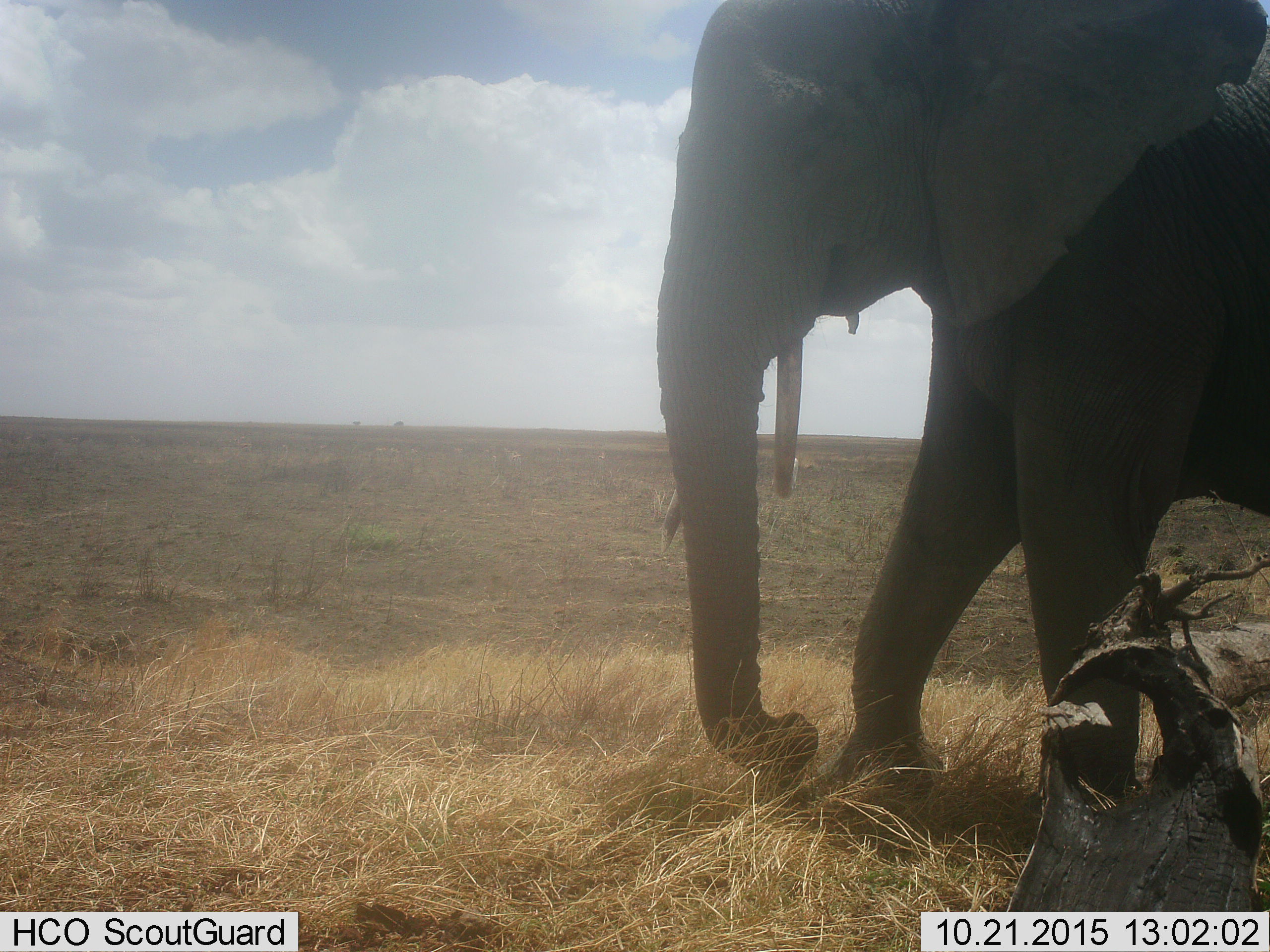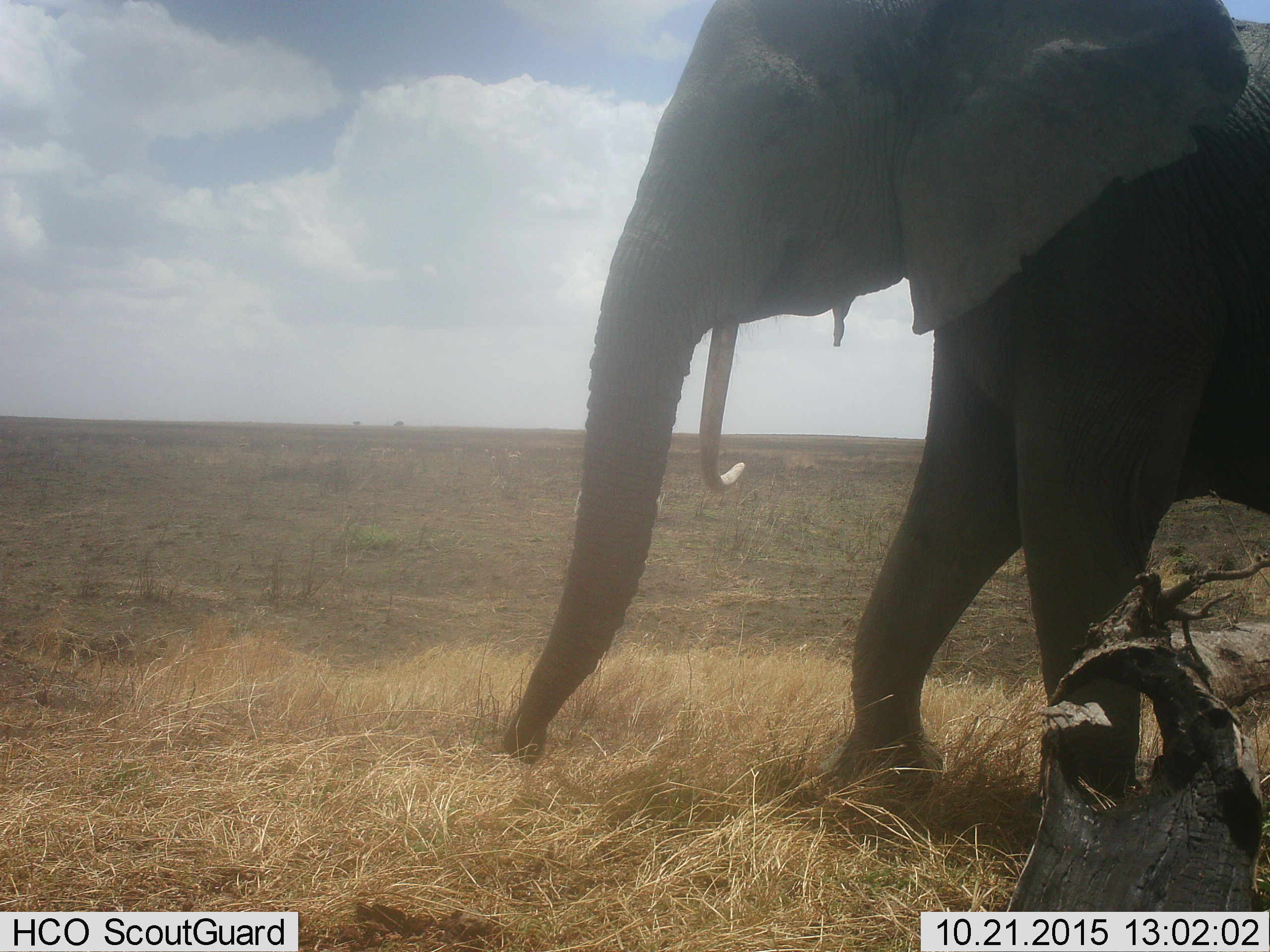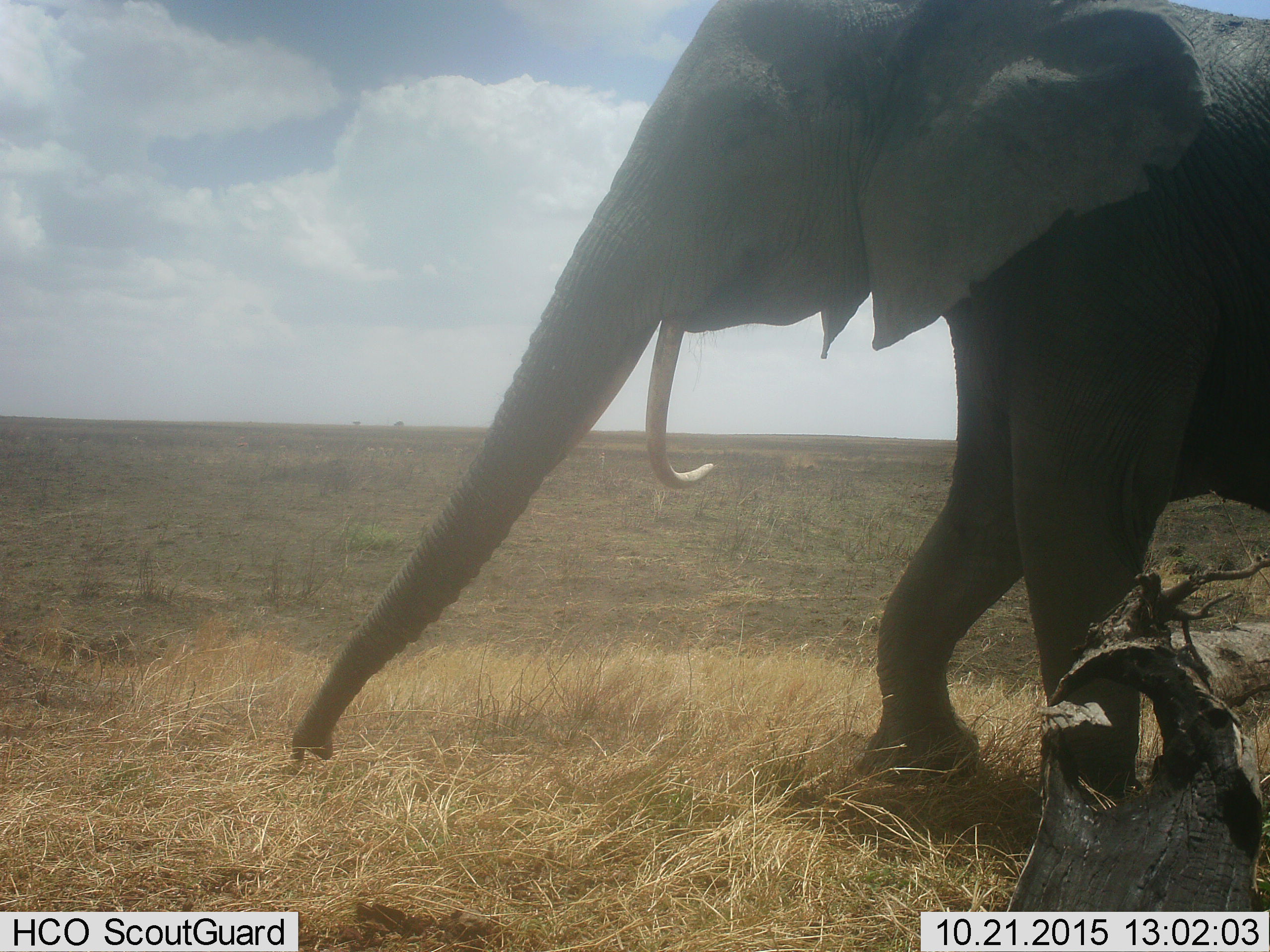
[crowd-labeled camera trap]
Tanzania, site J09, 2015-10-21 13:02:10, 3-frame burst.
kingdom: Animalia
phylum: Chordata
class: Mammalia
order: Proboscidea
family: Elephantidae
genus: Loxodonta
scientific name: Loxodonta africana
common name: african bush elephant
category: elephant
Elephant (african bush elephant) (Loxodonta africana), count 1. Behavior (volunteer vote fractions): standing 50%, resting 0%, moving 50%, interacting 0%. Young present (vote fraction): 0%. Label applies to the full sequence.